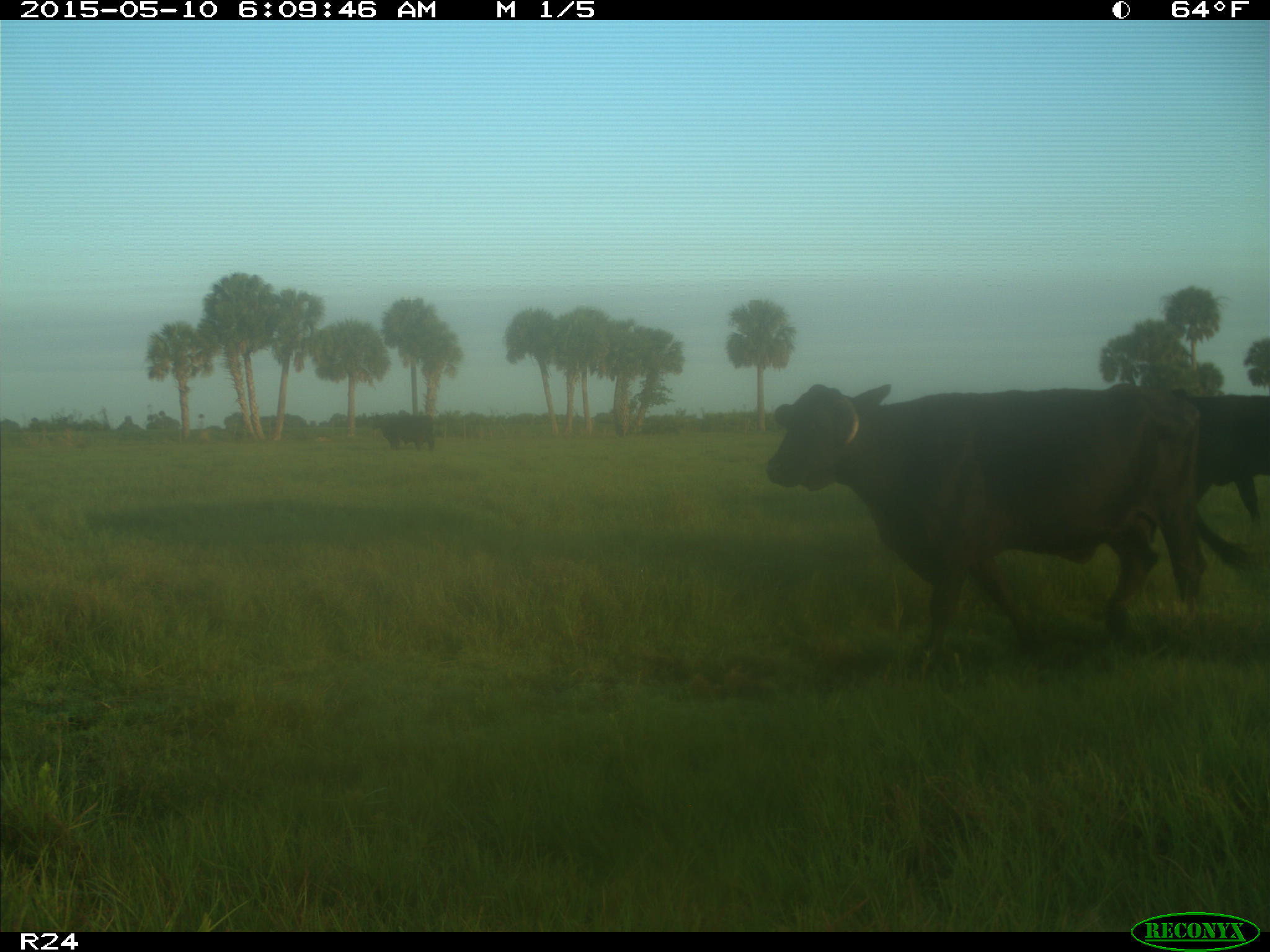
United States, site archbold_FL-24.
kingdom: Animalia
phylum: Chordata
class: Mammalia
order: Artiodactyla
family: Bovidae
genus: Bos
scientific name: Bos taurus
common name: domestic cow